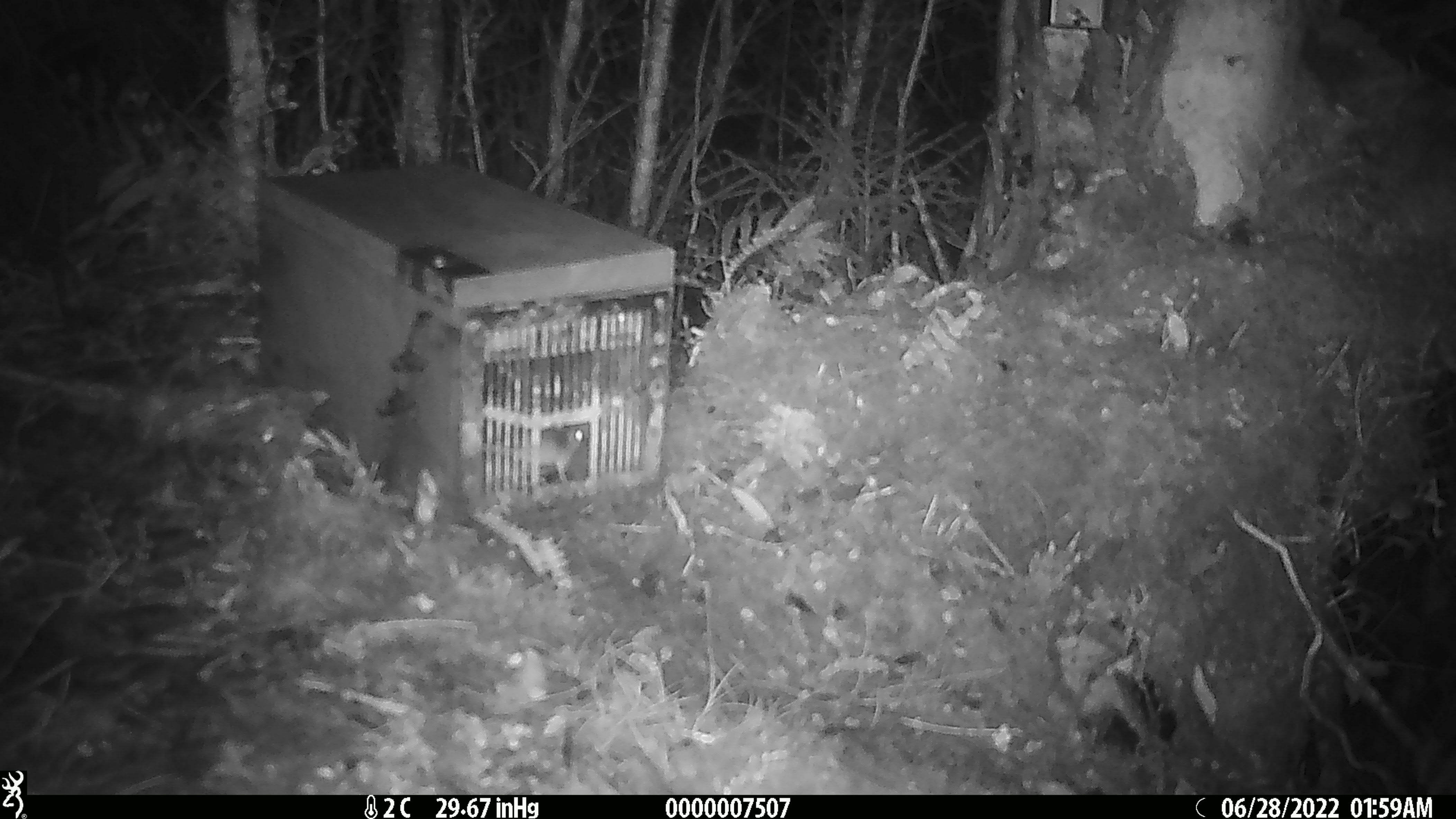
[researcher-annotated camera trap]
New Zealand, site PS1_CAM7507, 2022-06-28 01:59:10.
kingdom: Animalia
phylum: Chordata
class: Mammalia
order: Rodentia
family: Muridae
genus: Mus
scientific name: Mus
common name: mouse